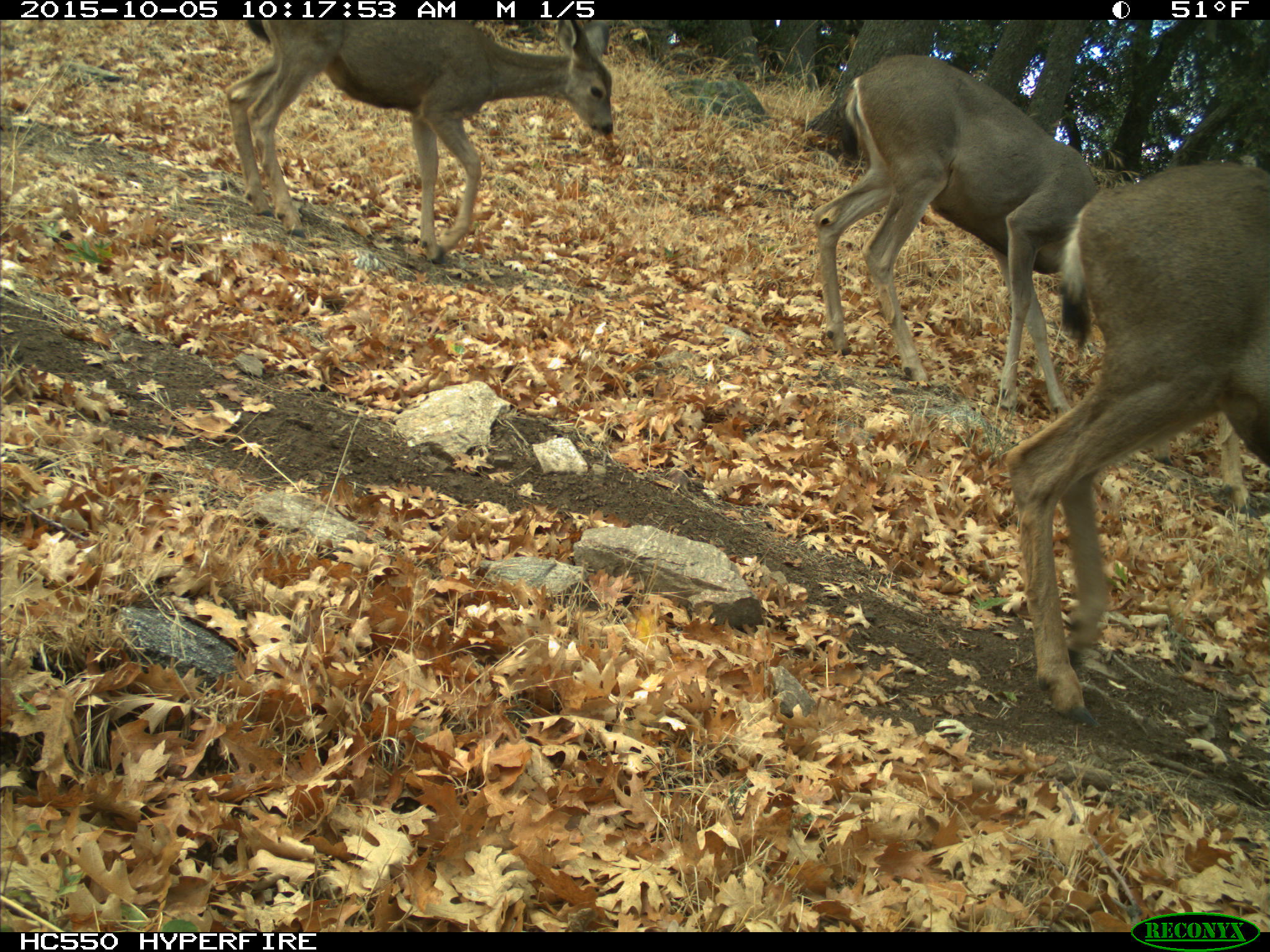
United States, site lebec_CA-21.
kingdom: Animalia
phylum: Chordata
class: Mammalia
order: Artiodactyla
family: Cervidae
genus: Odocoileus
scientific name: Odocoileus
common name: deer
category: unidentified deer